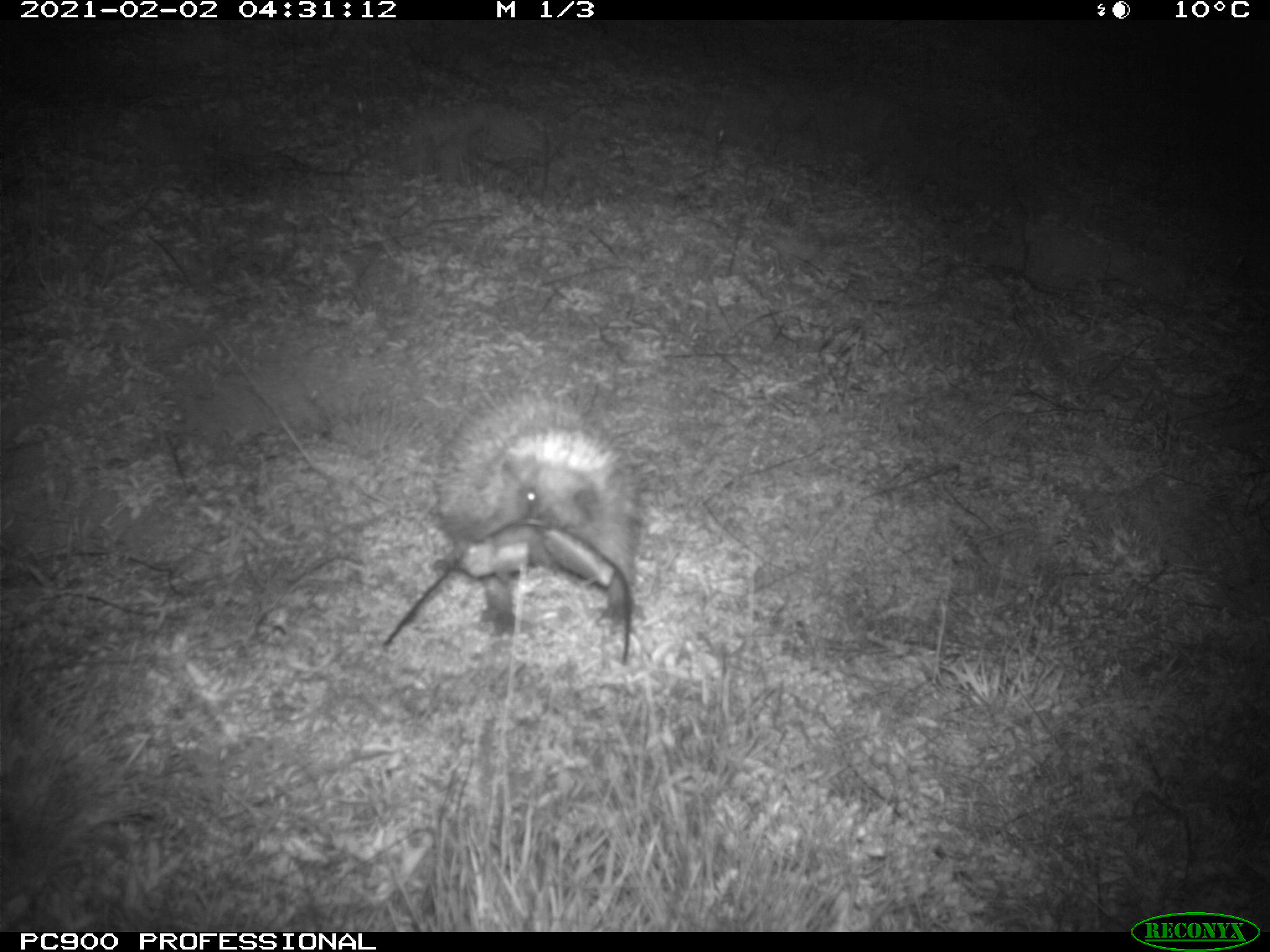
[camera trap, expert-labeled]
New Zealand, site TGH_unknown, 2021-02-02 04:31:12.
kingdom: Animalia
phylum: Chordata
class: Mammalia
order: Eulipotyphla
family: Erinaceidae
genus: Erinaceus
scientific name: Erinaceus europaeus europaeus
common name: european hedgehog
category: hedgehog